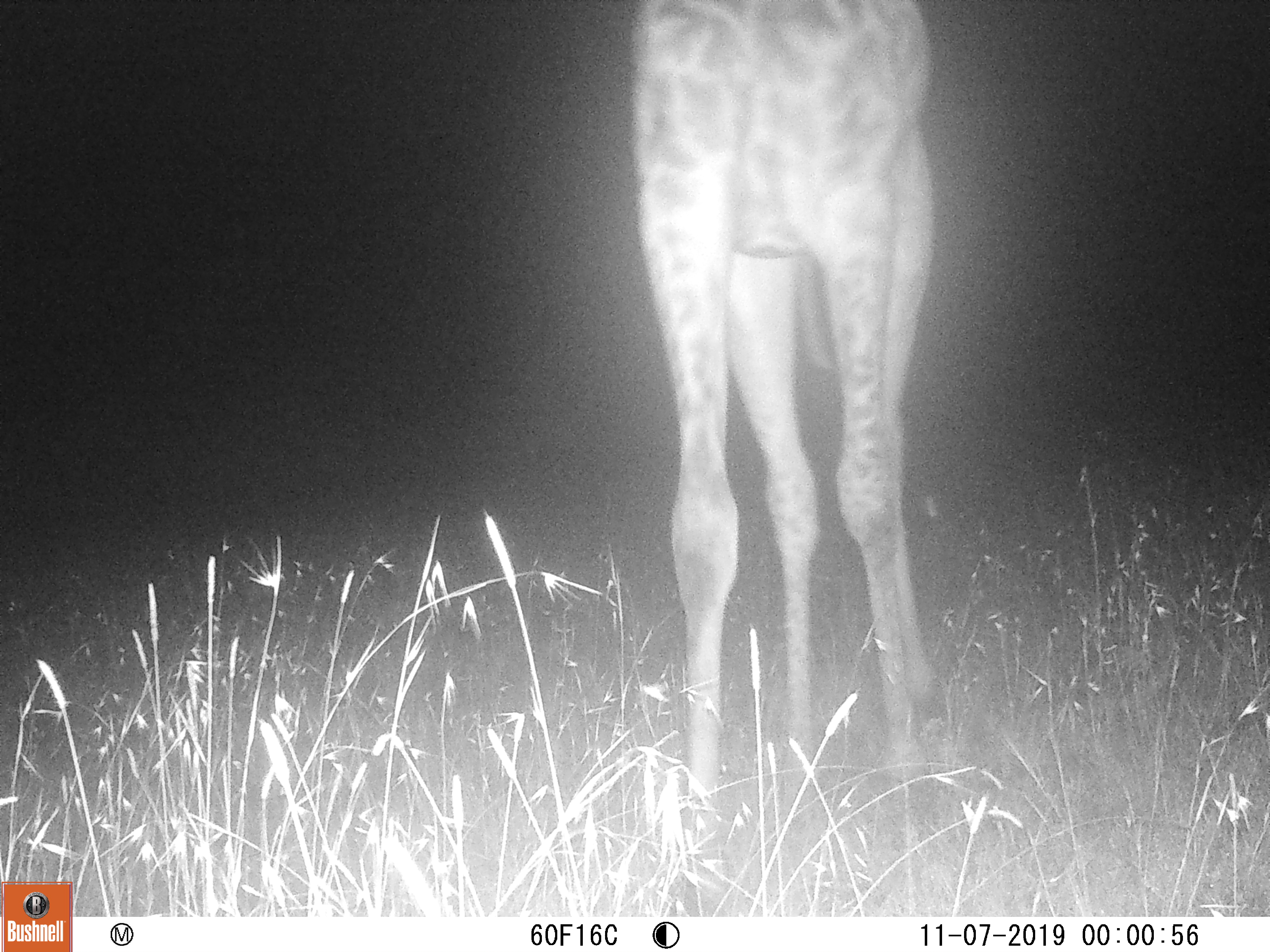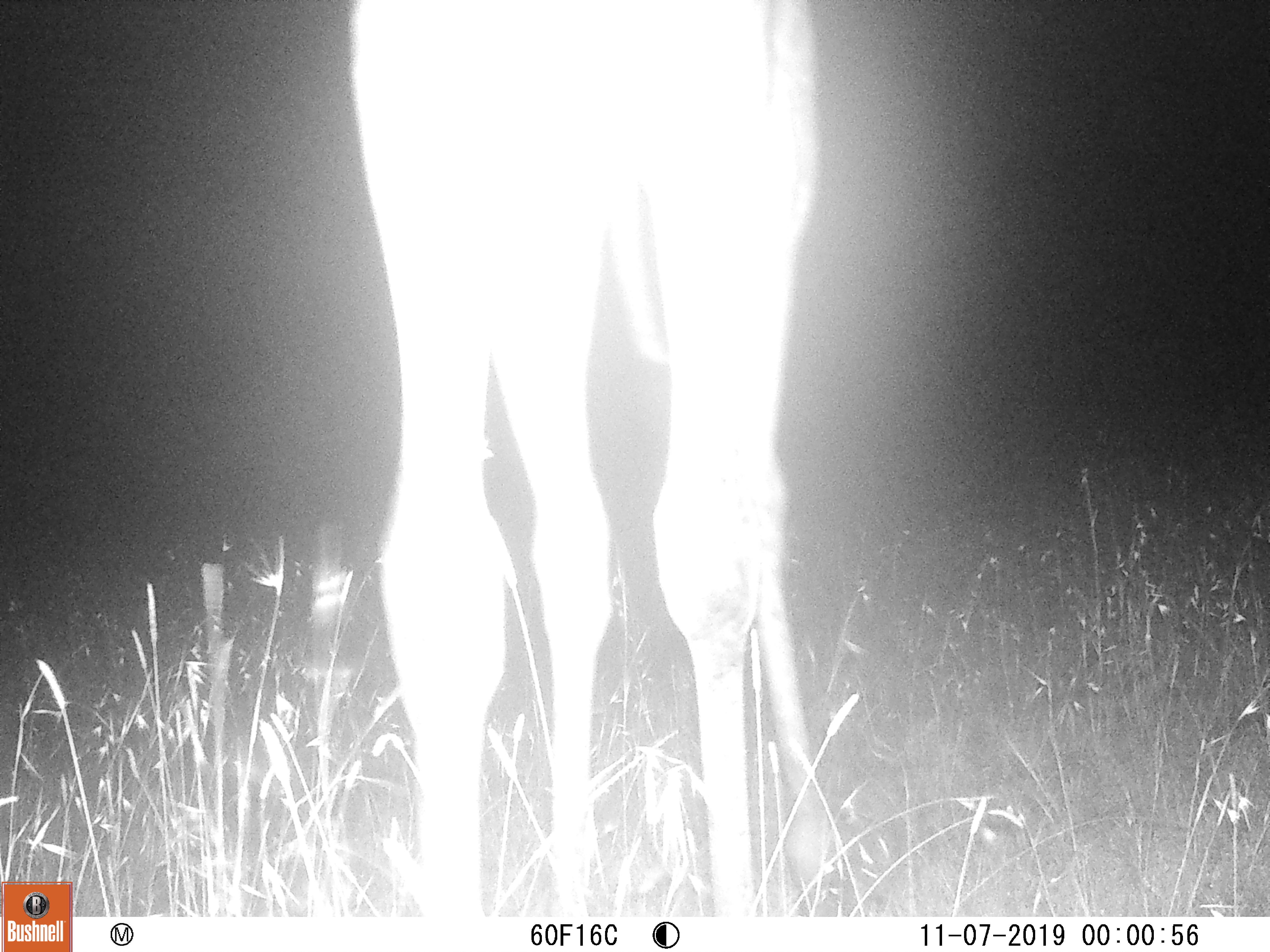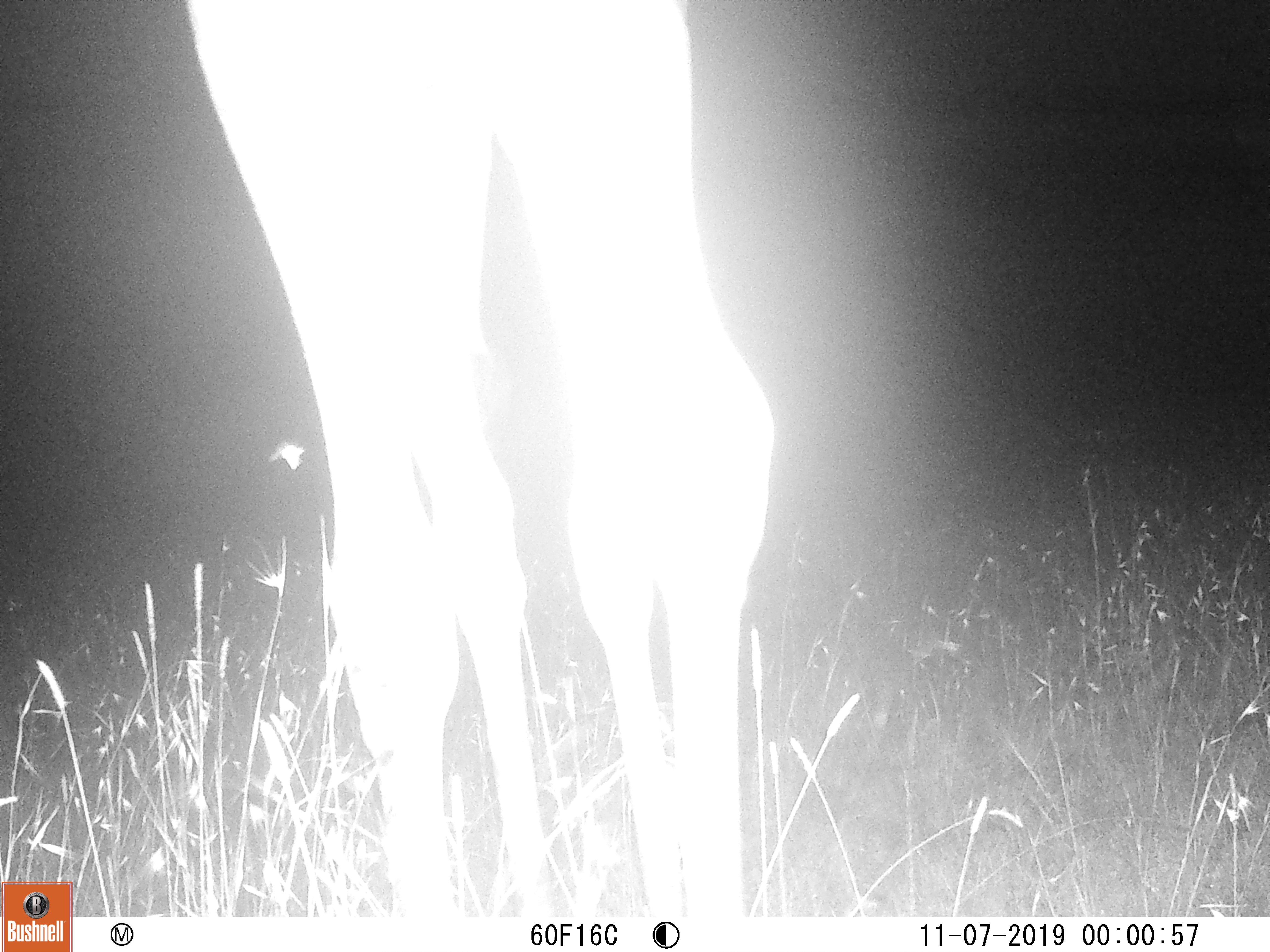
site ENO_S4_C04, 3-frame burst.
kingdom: Animalia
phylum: Chordata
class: Mammalia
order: Artiodactyla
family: Giraffidae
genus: Giraffa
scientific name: Giraffa camelopardalis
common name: giraffe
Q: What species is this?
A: Giraffe (Giraffa camelopardalis).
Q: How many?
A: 1.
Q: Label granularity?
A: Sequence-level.